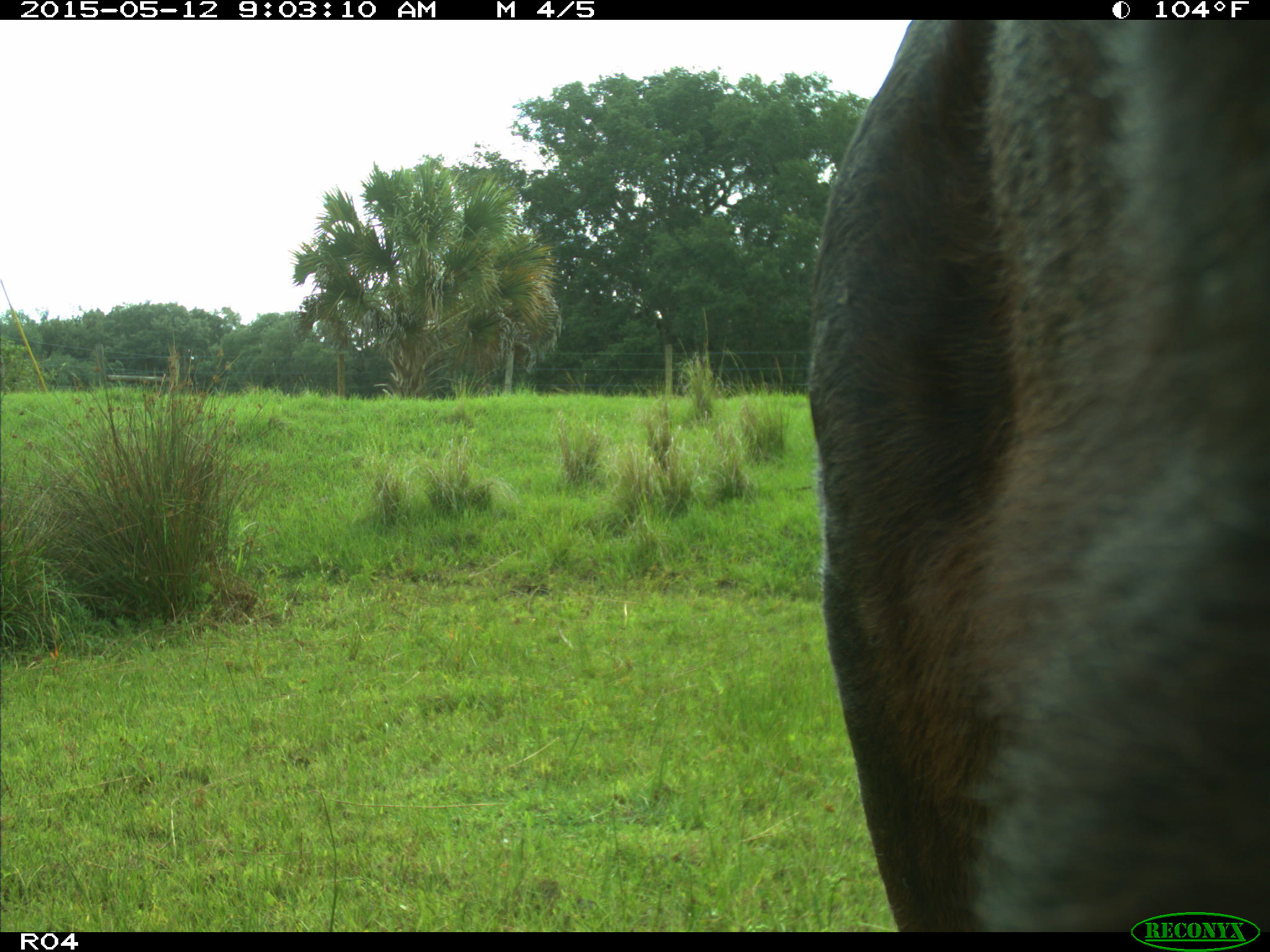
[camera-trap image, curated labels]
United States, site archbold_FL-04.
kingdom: Animalia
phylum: Chordata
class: Mammalia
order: Artiodactyla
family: Bovidae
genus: Bos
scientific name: Bos taurus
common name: domestic cow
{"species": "Bos taurus (domestic cow)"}